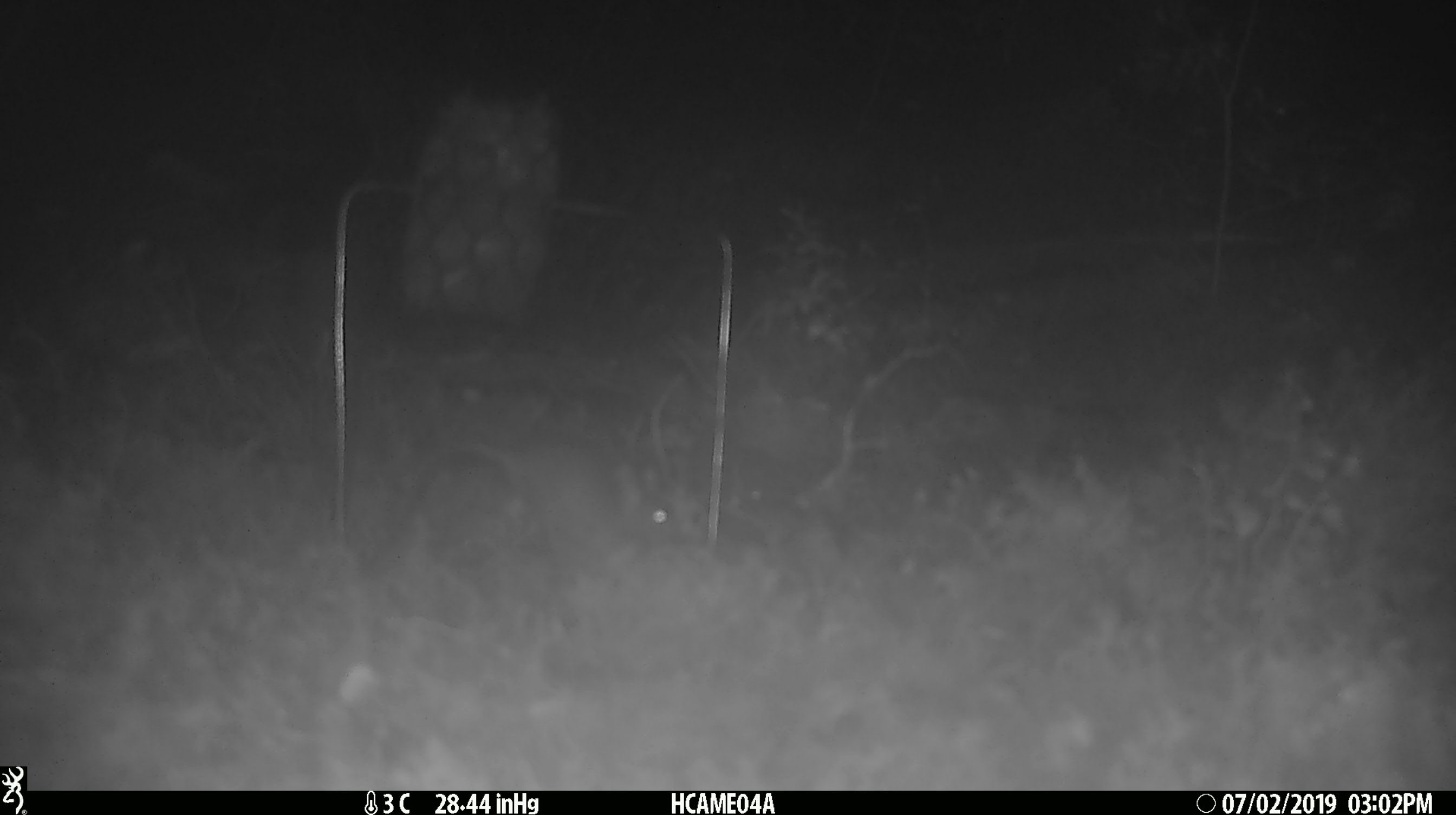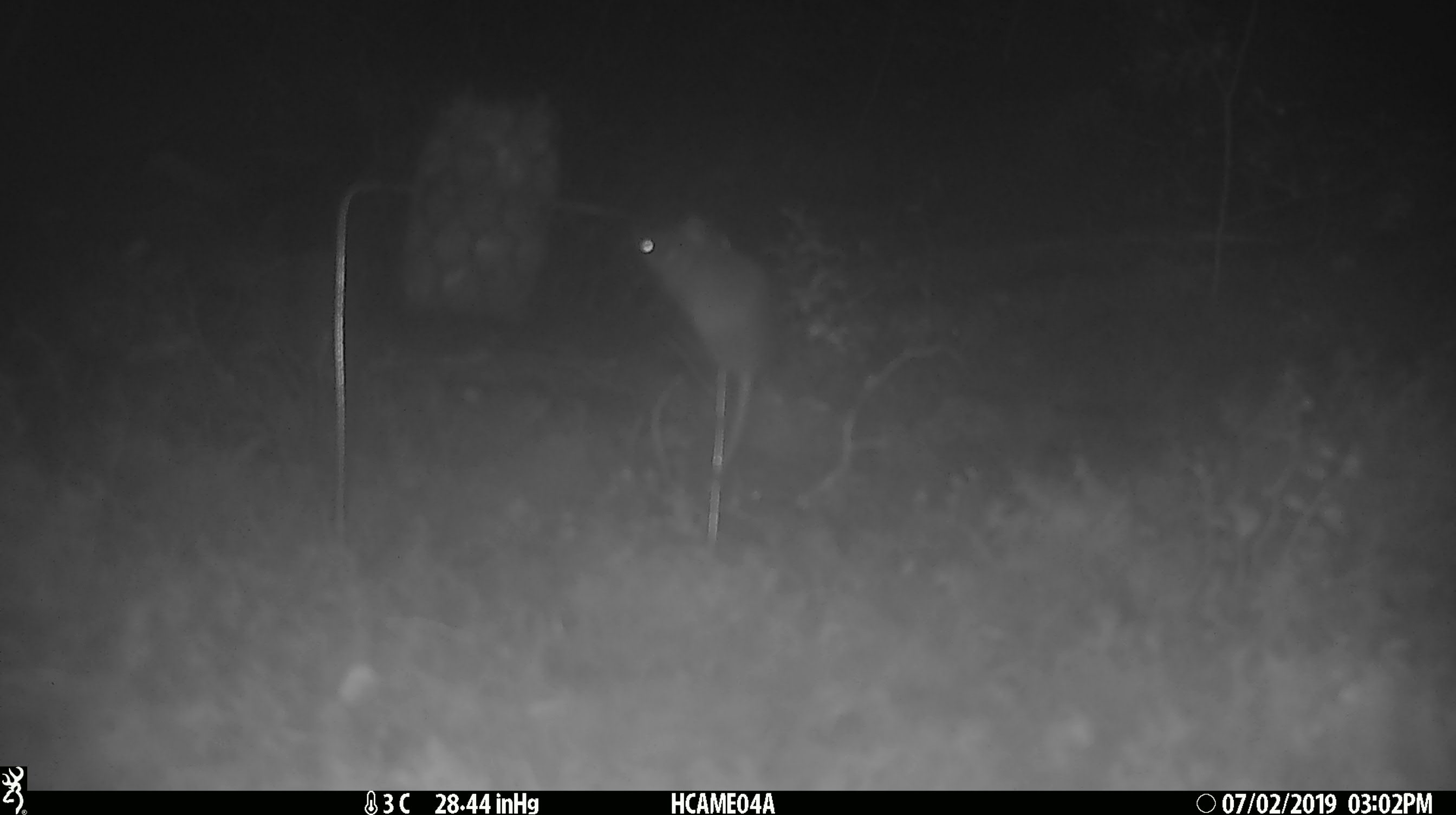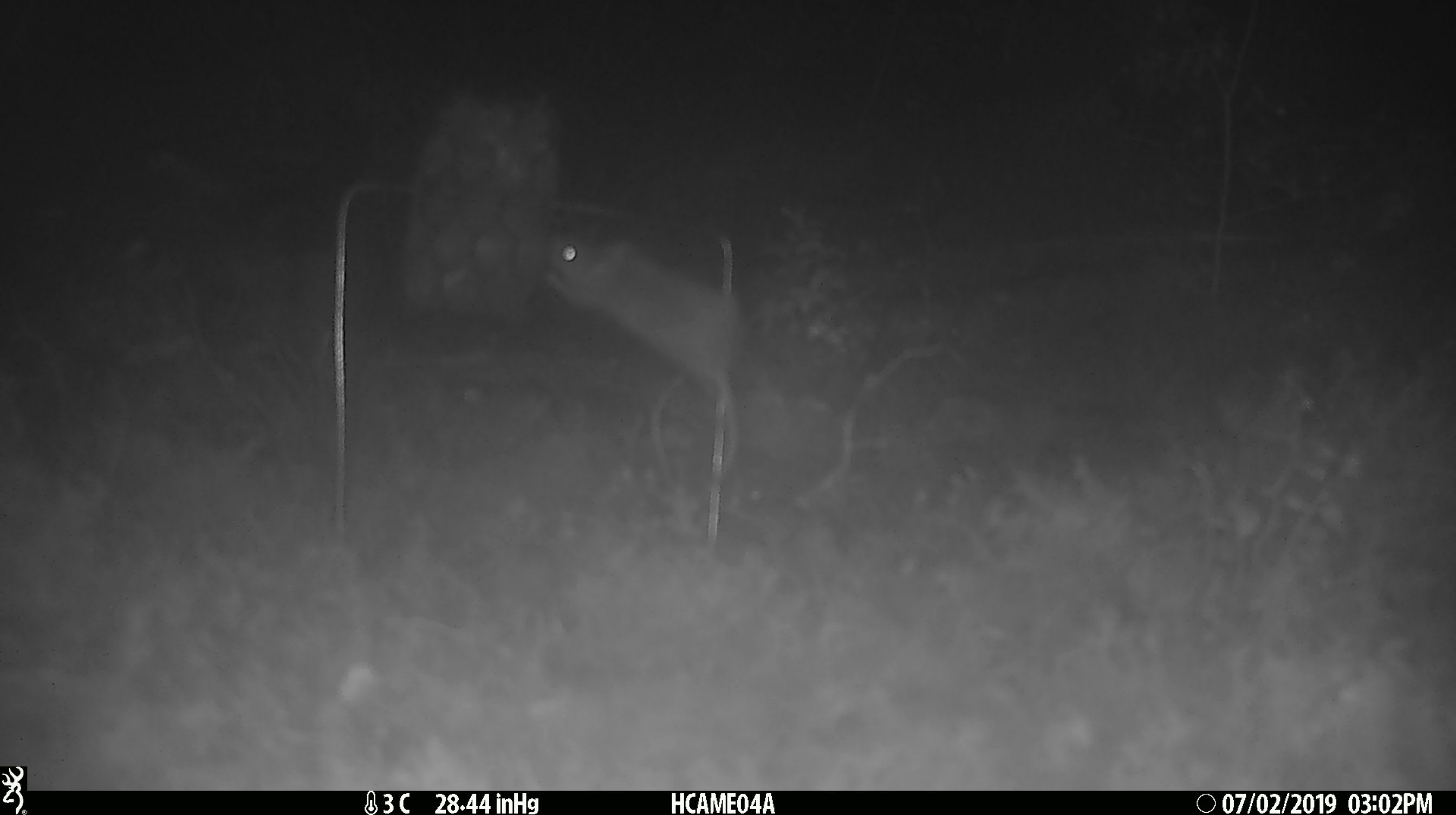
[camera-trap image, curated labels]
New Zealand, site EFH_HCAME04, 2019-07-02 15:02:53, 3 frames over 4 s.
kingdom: Animalia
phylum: Chordata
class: Mammalia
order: Rodentia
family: Muridae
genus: Mus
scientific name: Mus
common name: mouse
Mouse (Mus).